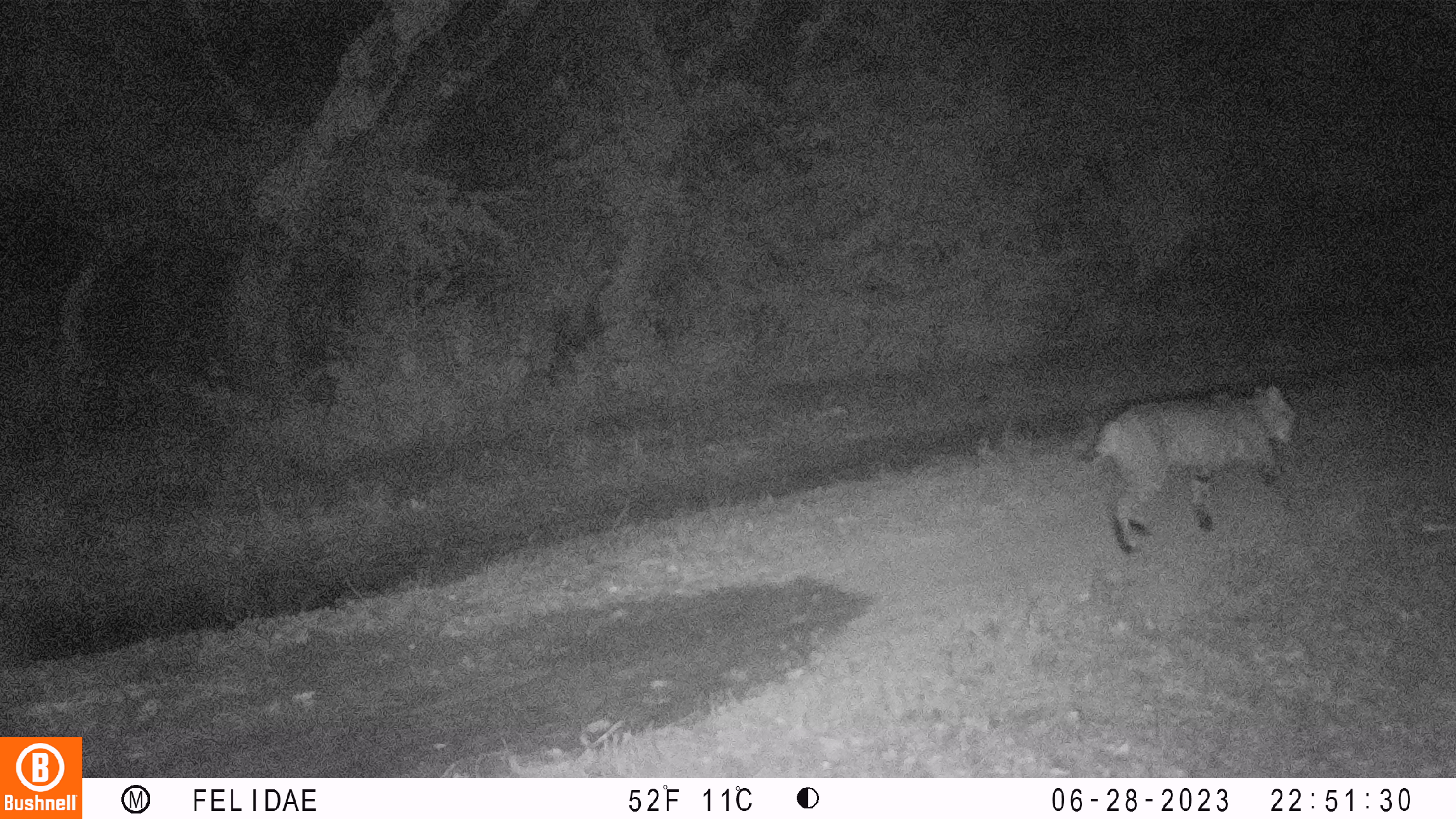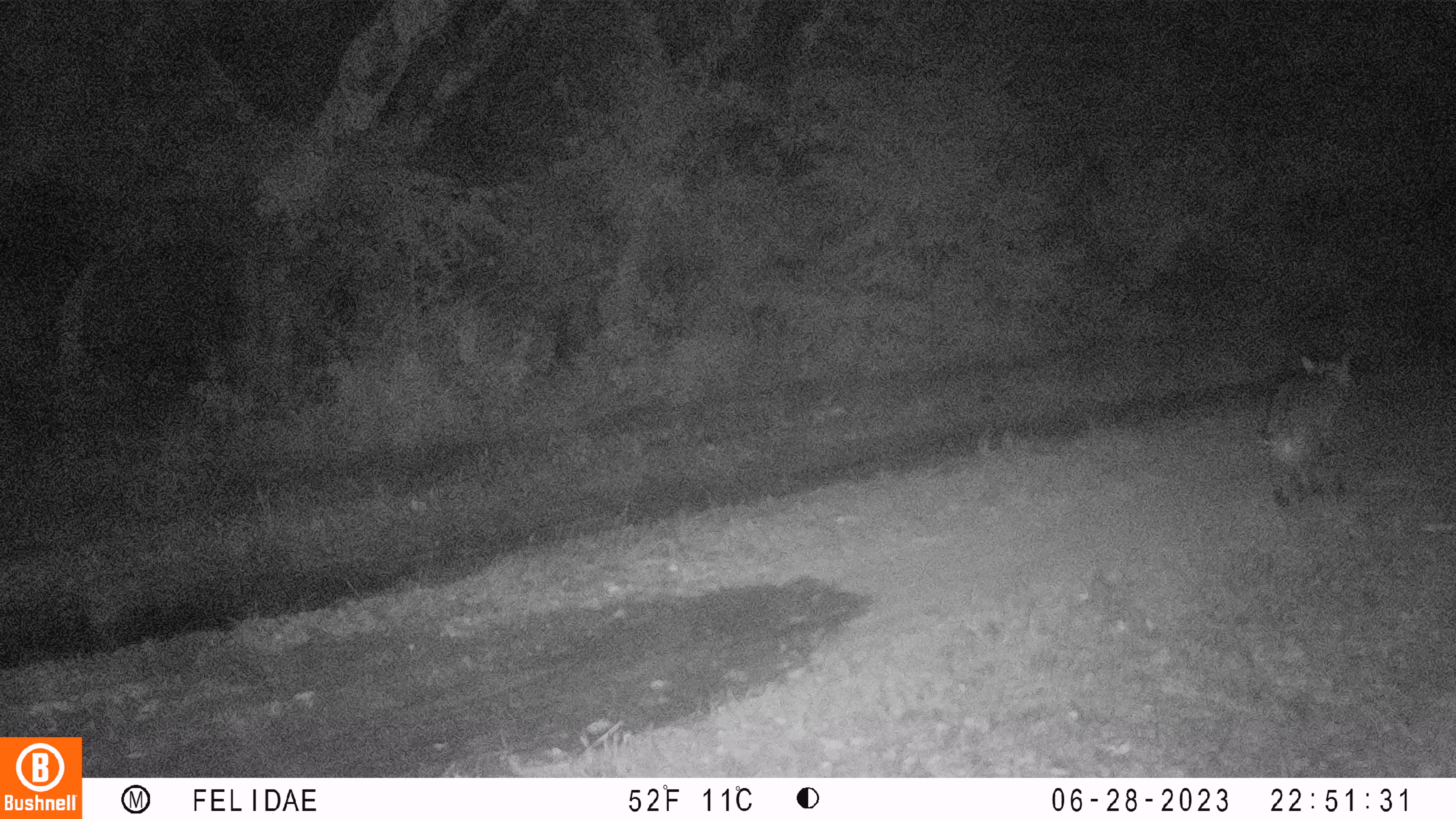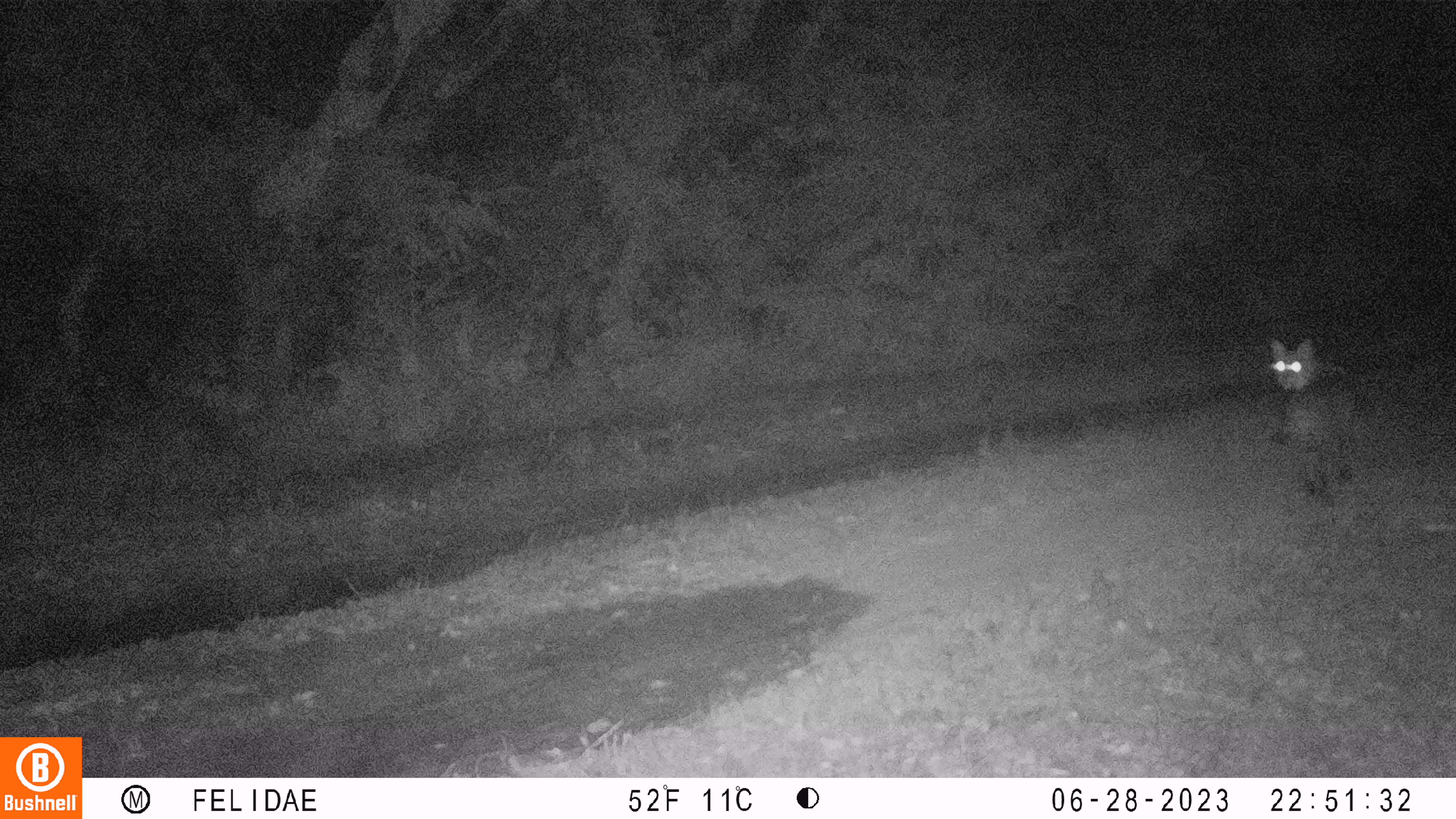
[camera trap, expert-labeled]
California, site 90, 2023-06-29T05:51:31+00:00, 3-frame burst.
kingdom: Animalia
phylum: Chordata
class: Mammalia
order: Carnivora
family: Felidae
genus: Lynx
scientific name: Lynx rufus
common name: bobcat